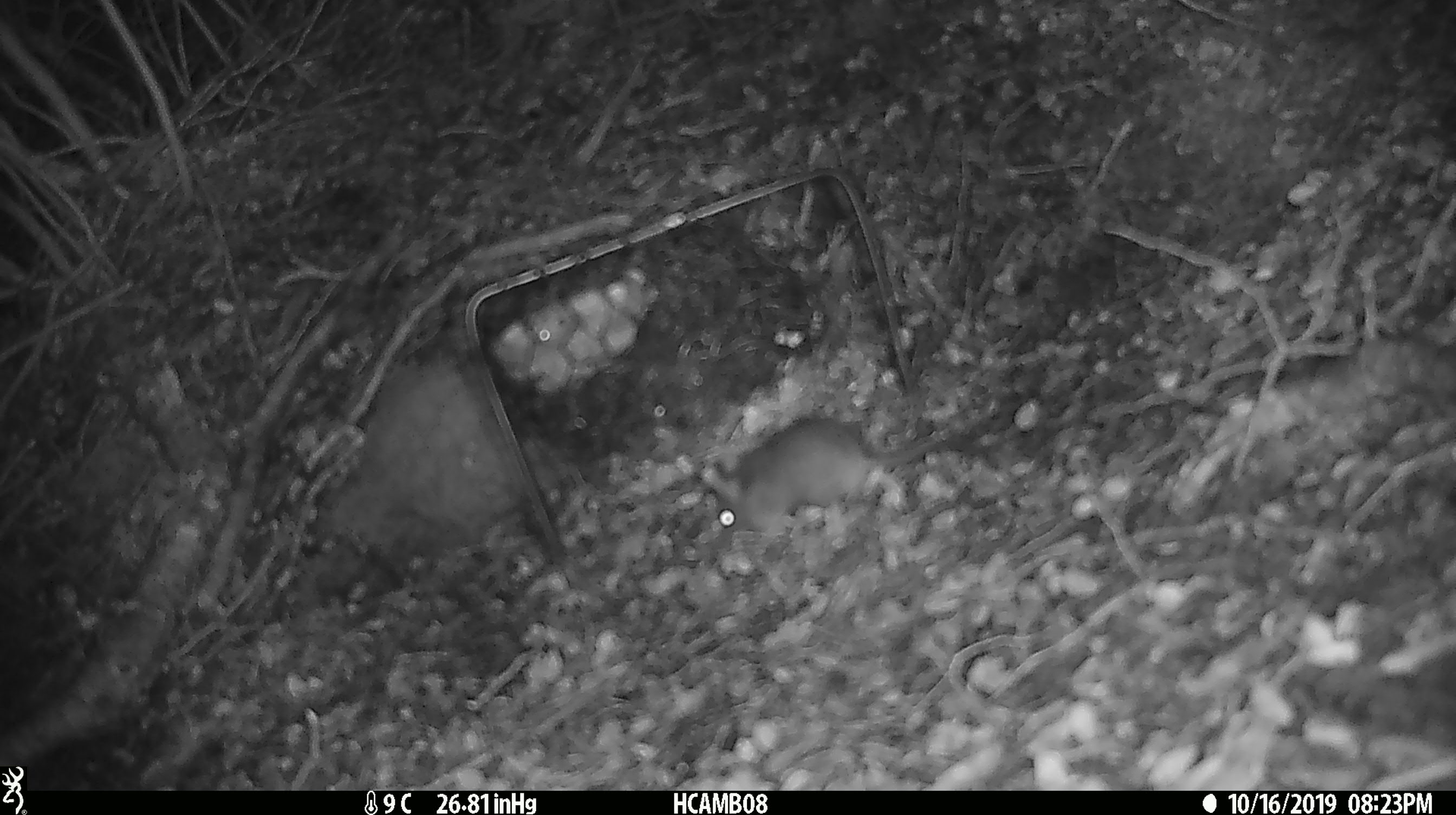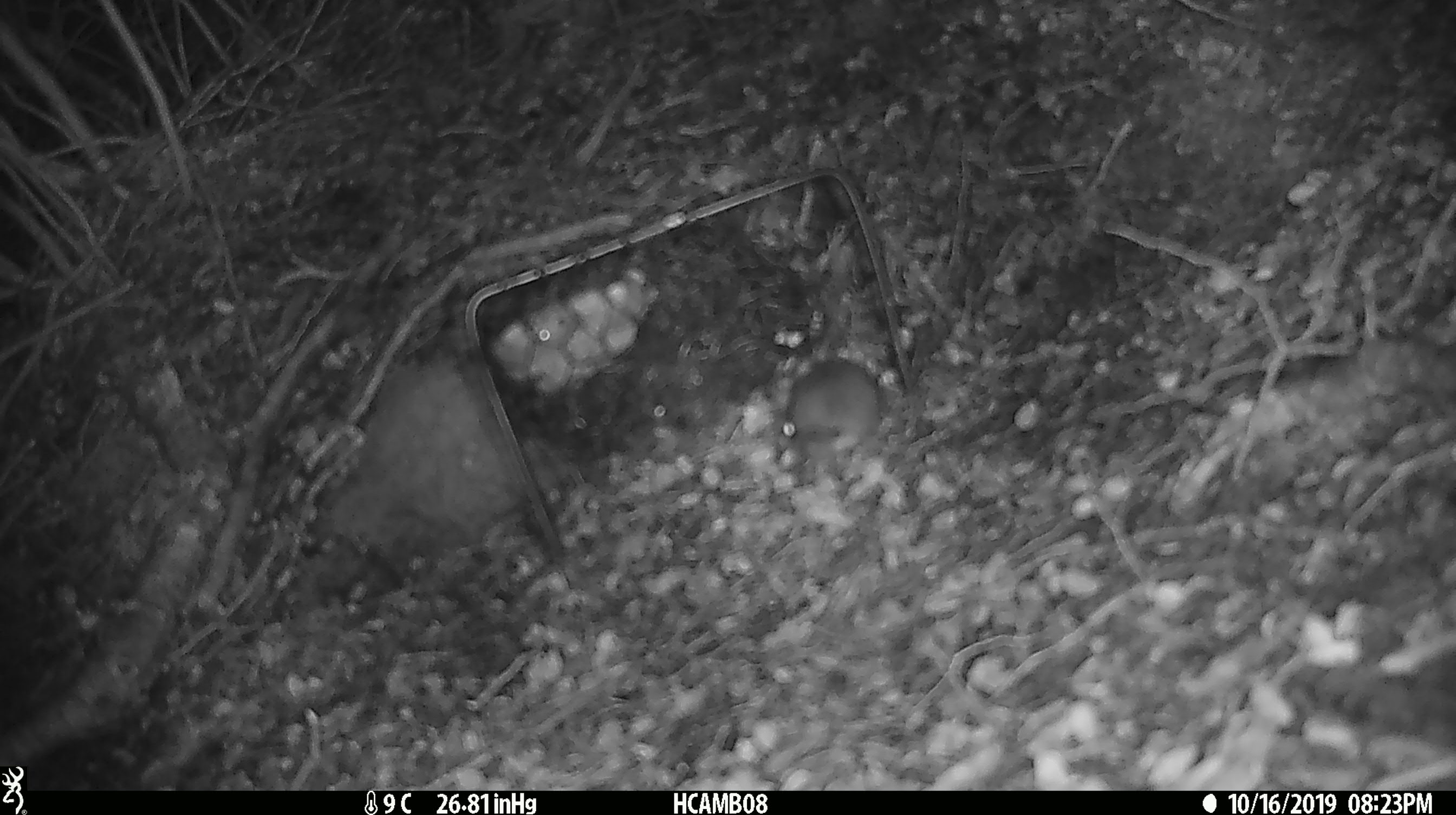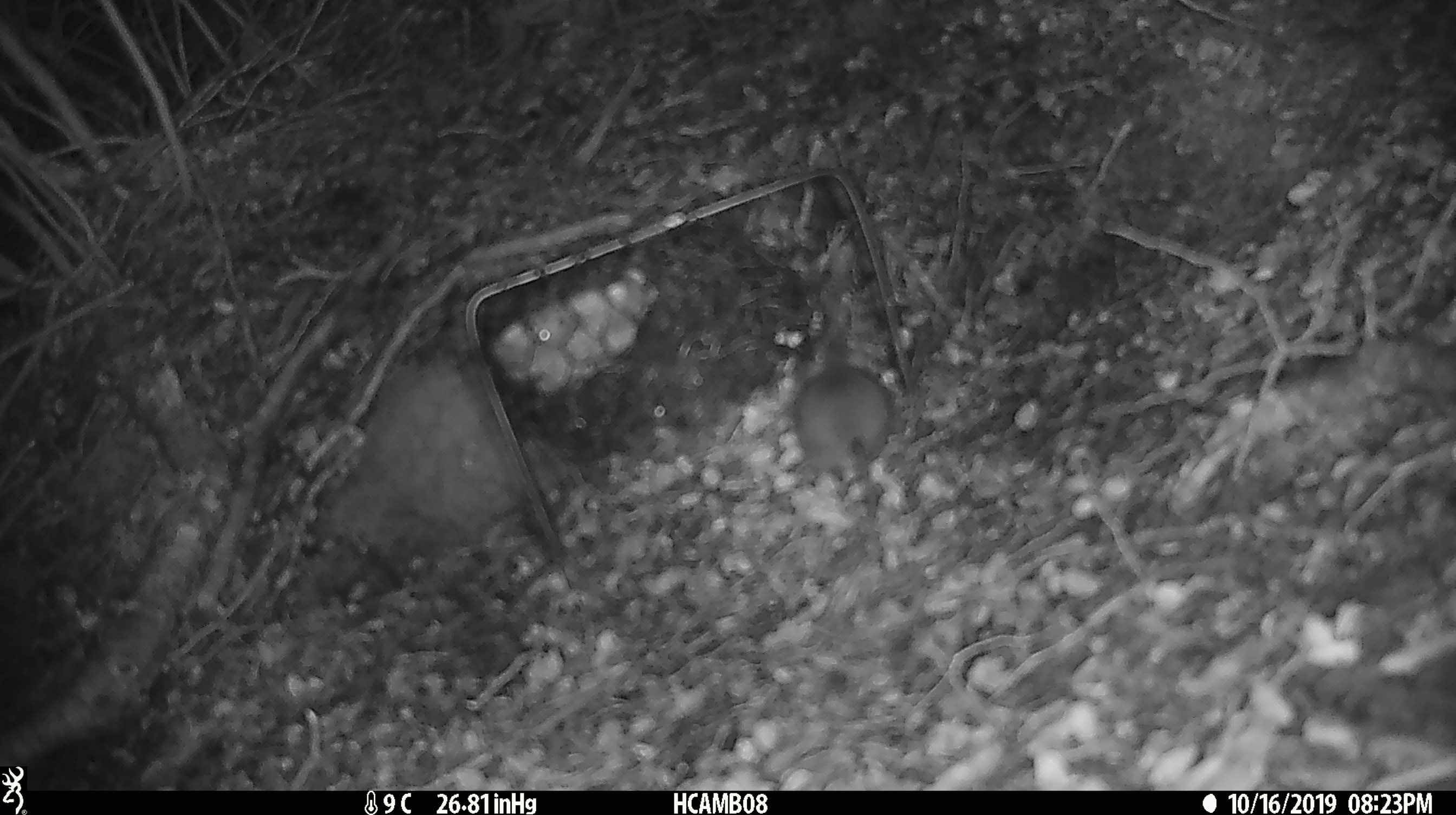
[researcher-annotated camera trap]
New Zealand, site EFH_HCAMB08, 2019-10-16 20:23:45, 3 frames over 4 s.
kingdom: Animalia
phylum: Chordata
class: Mammalia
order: Rodentia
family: Muridae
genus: Mus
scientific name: Mus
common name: mouse